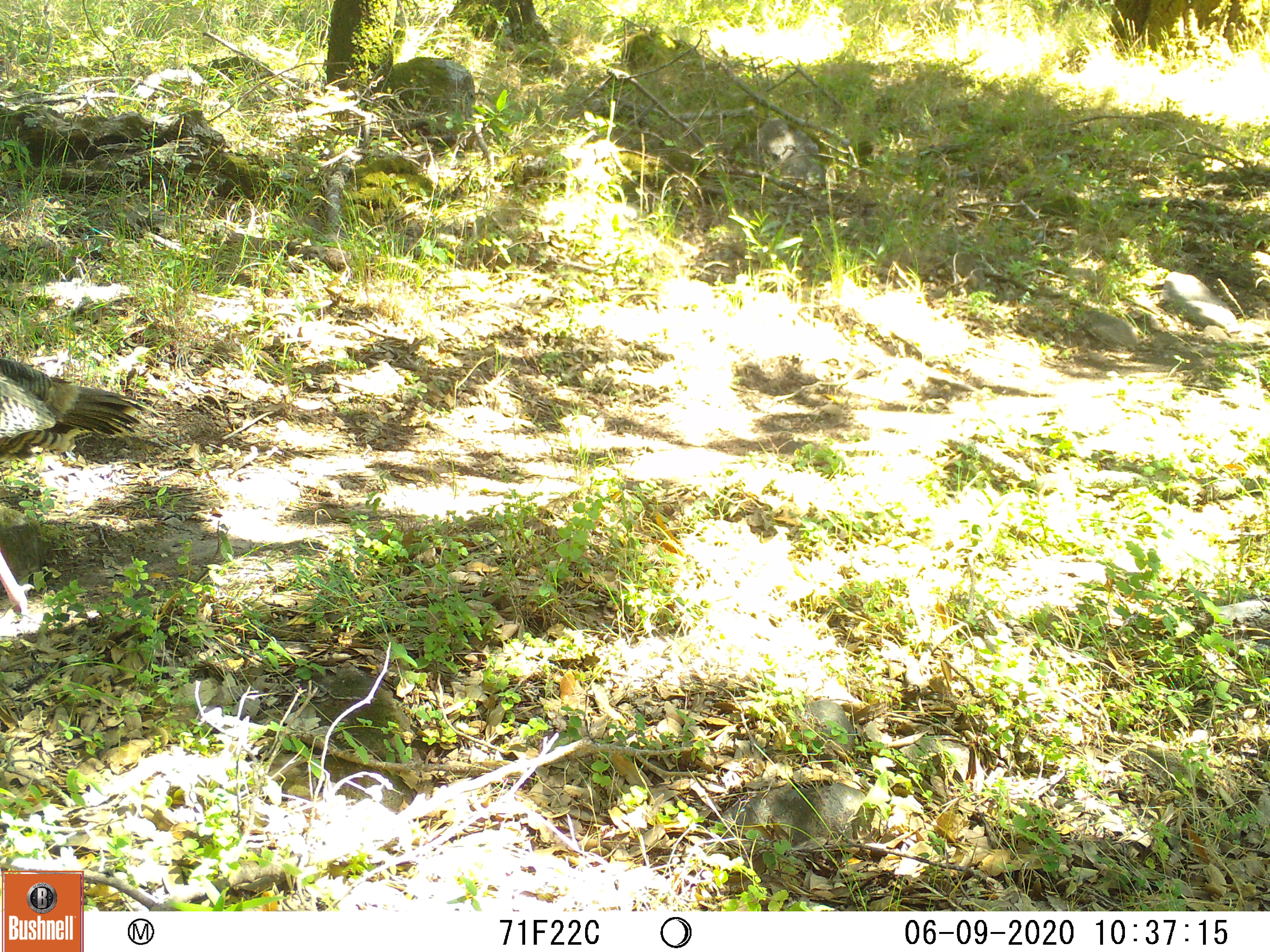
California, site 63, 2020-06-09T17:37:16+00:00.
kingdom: Animalia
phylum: Chordata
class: Aves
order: Galliformes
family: Phasianidae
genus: Meleagris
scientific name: Meleagris gallopavo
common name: turkey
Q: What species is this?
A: Turkey (Meleagris gallopavo).